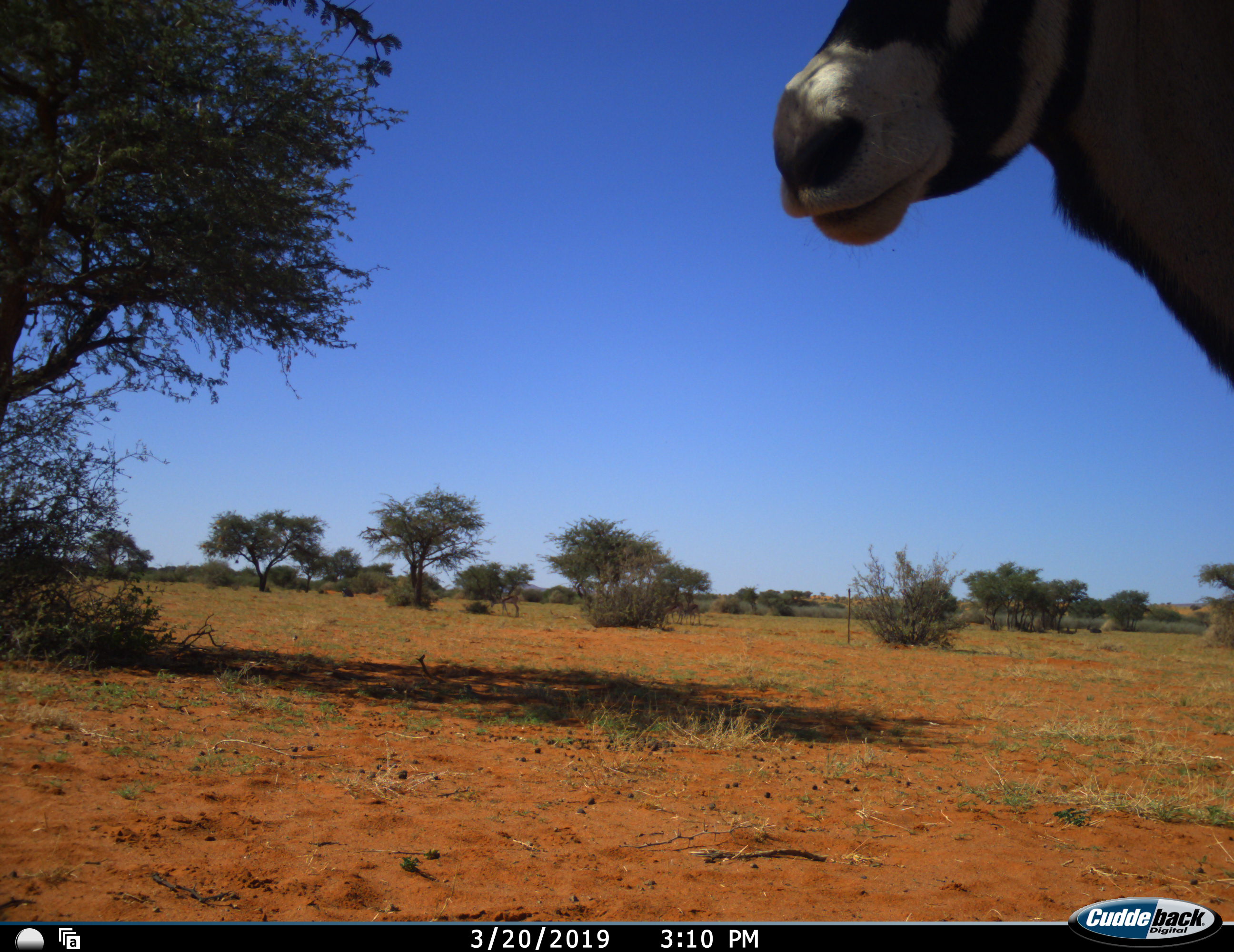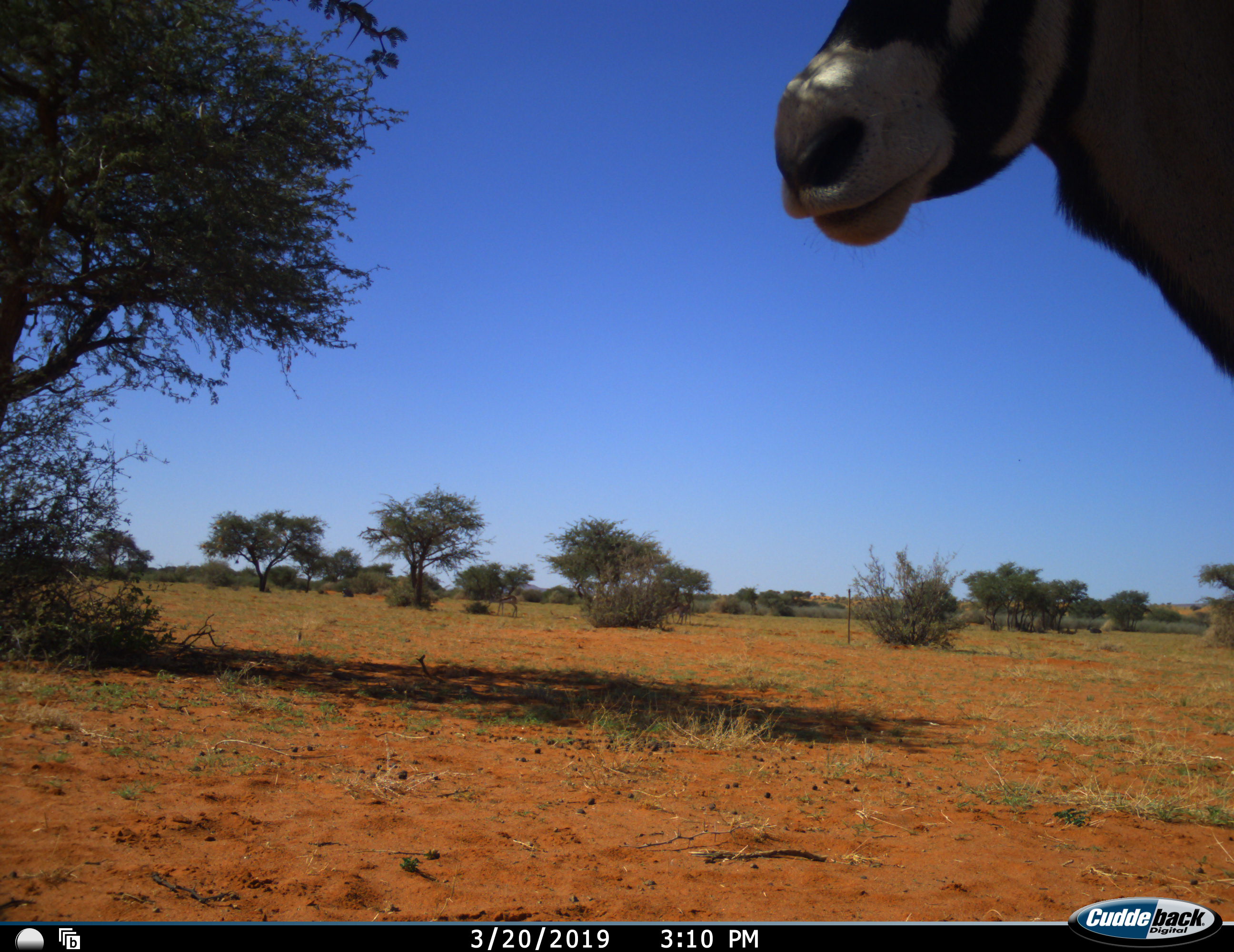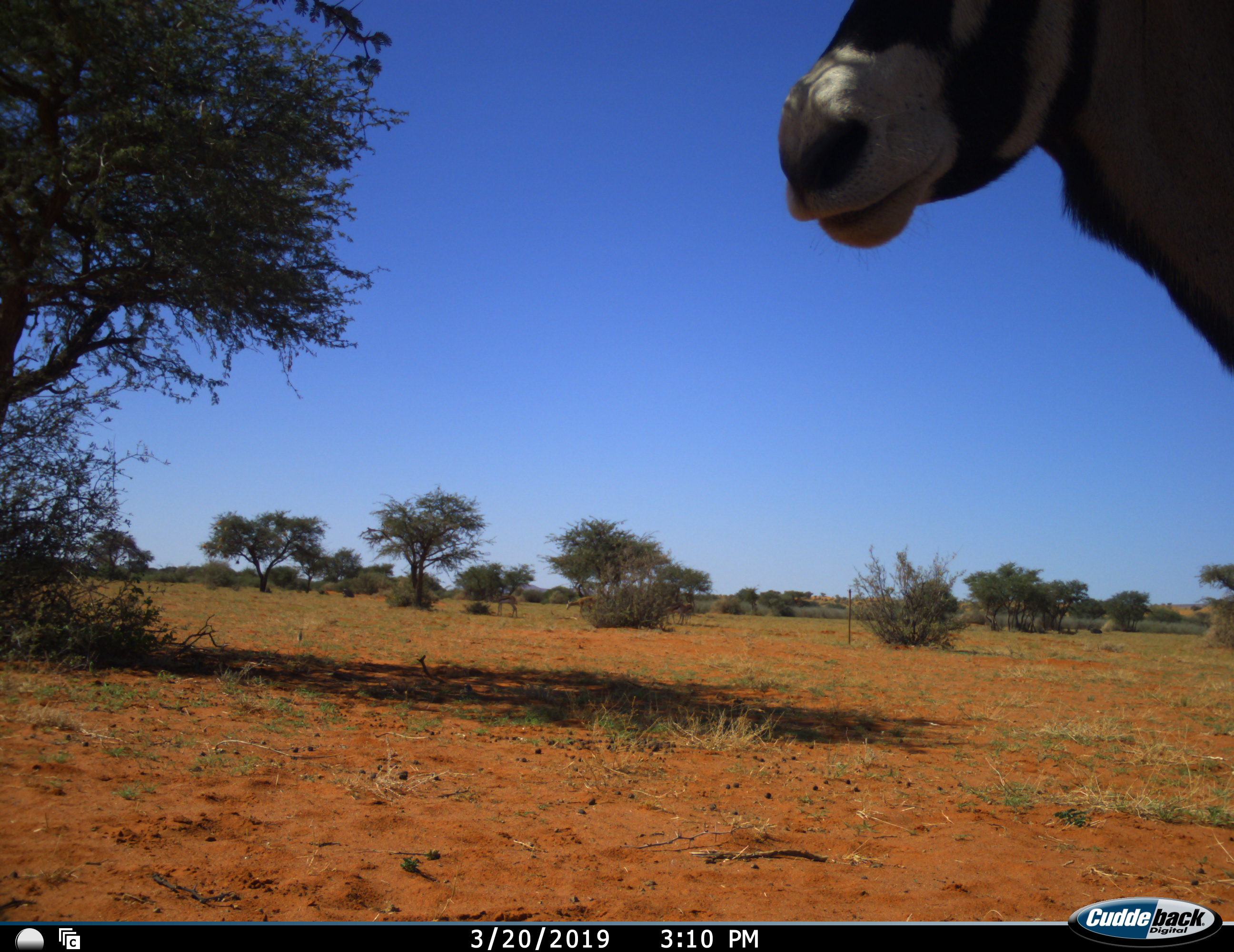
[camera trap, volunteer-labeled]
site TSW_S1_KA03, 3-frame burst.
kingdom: Animalia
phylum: Chordata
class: Mammalia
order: Artiodactyla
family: Bovidae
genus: Oryx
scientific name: Oryx gazella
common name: gemsbok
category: oryx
Oryx (gemsbok) (Oryx gazella), count 1. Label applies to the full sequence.